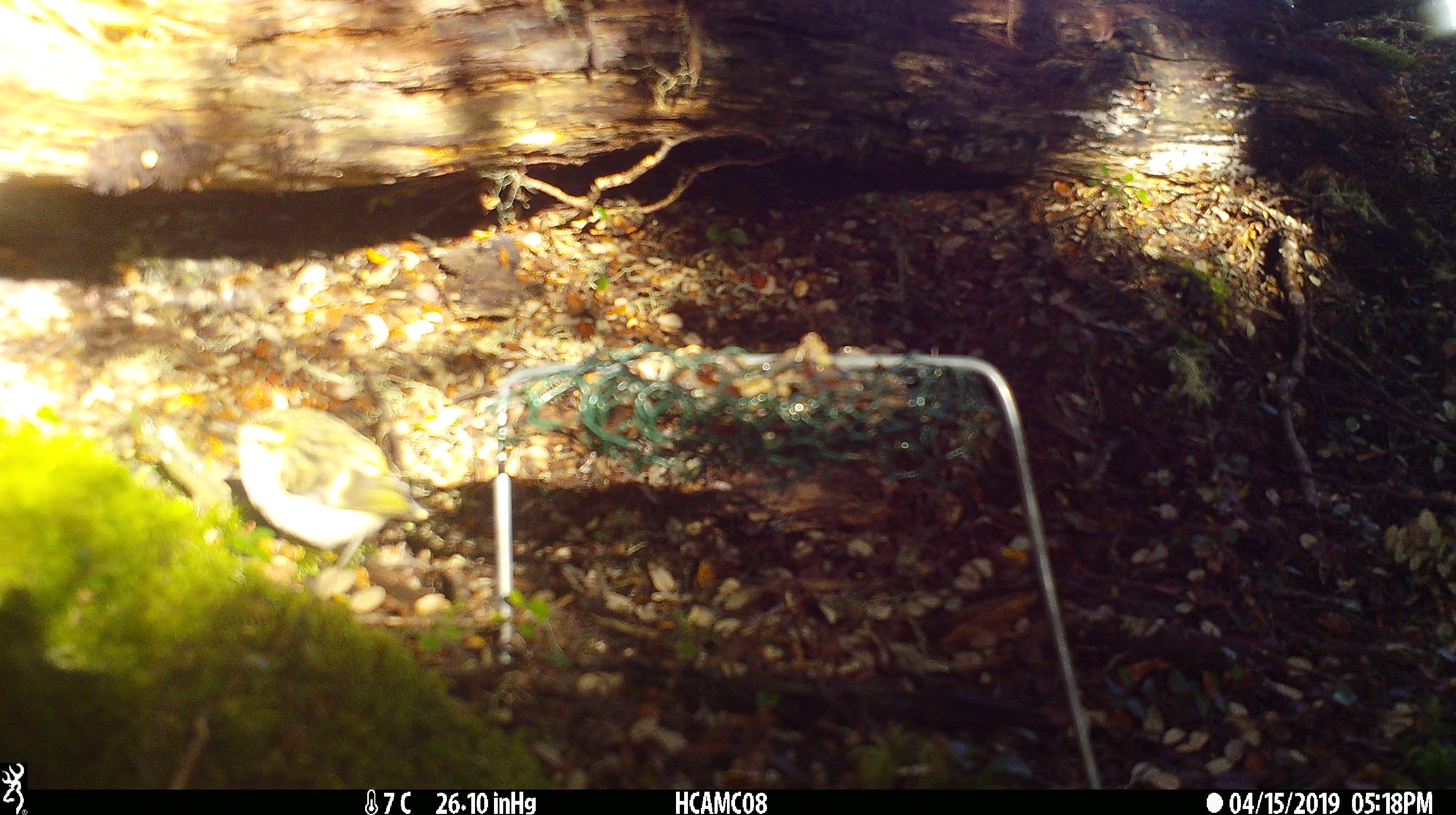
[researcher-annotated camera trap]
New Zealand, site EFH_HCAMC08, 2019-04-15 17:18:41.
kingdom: Animalia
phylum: Chordata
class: Aves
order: Passeriformes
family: Acanthisittidae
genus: Acanthisitta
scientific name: Acanthisitta chloris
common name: rifleman